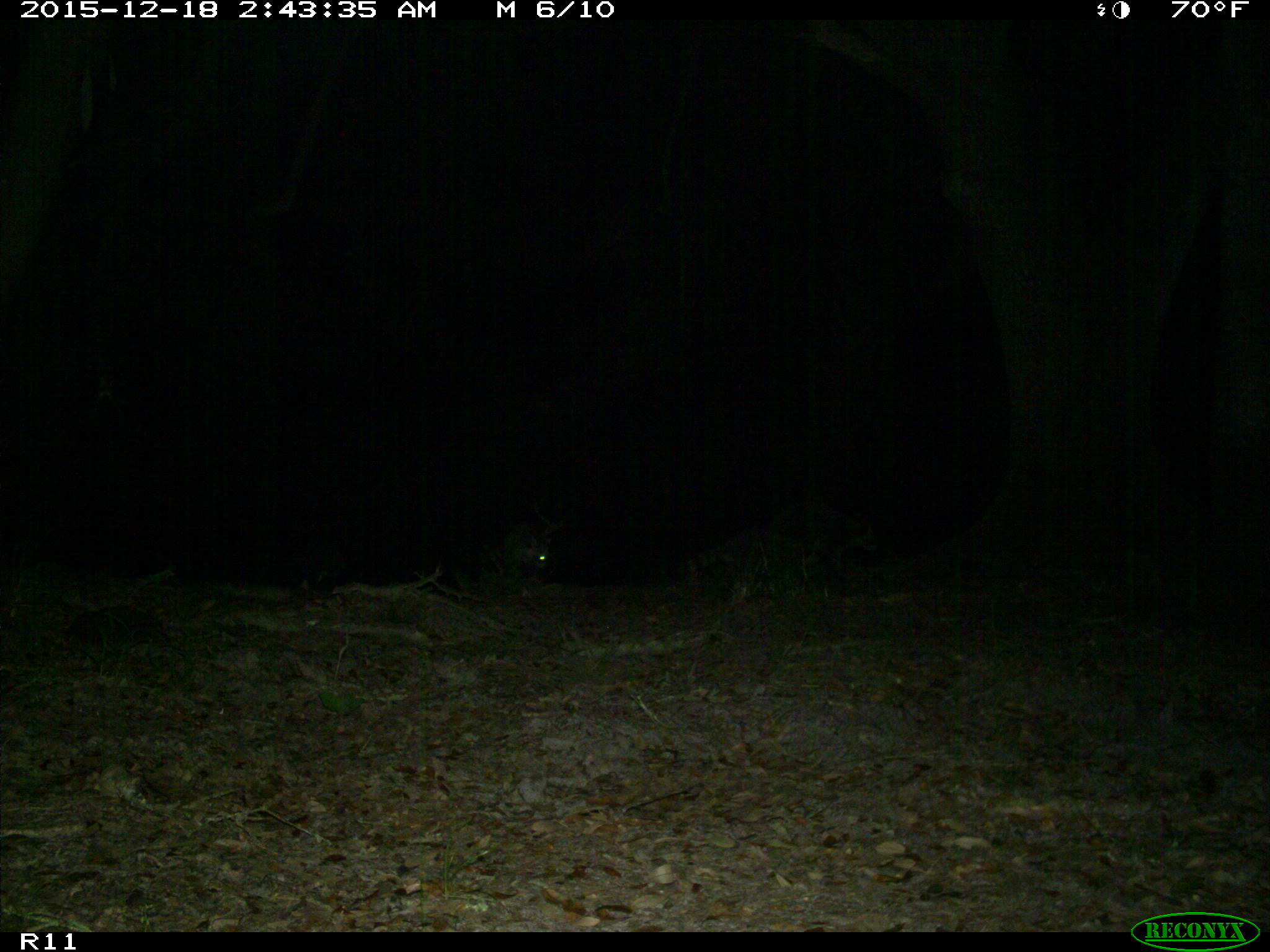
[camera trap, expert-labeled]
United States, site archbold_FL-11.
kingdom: Animalia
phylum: Chordata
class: Mammalia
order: Carnivora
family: Procyonidae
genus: Procyon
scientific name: Procyon lotor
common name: common raccoon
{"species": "Procyon lotor (common raccoon)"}